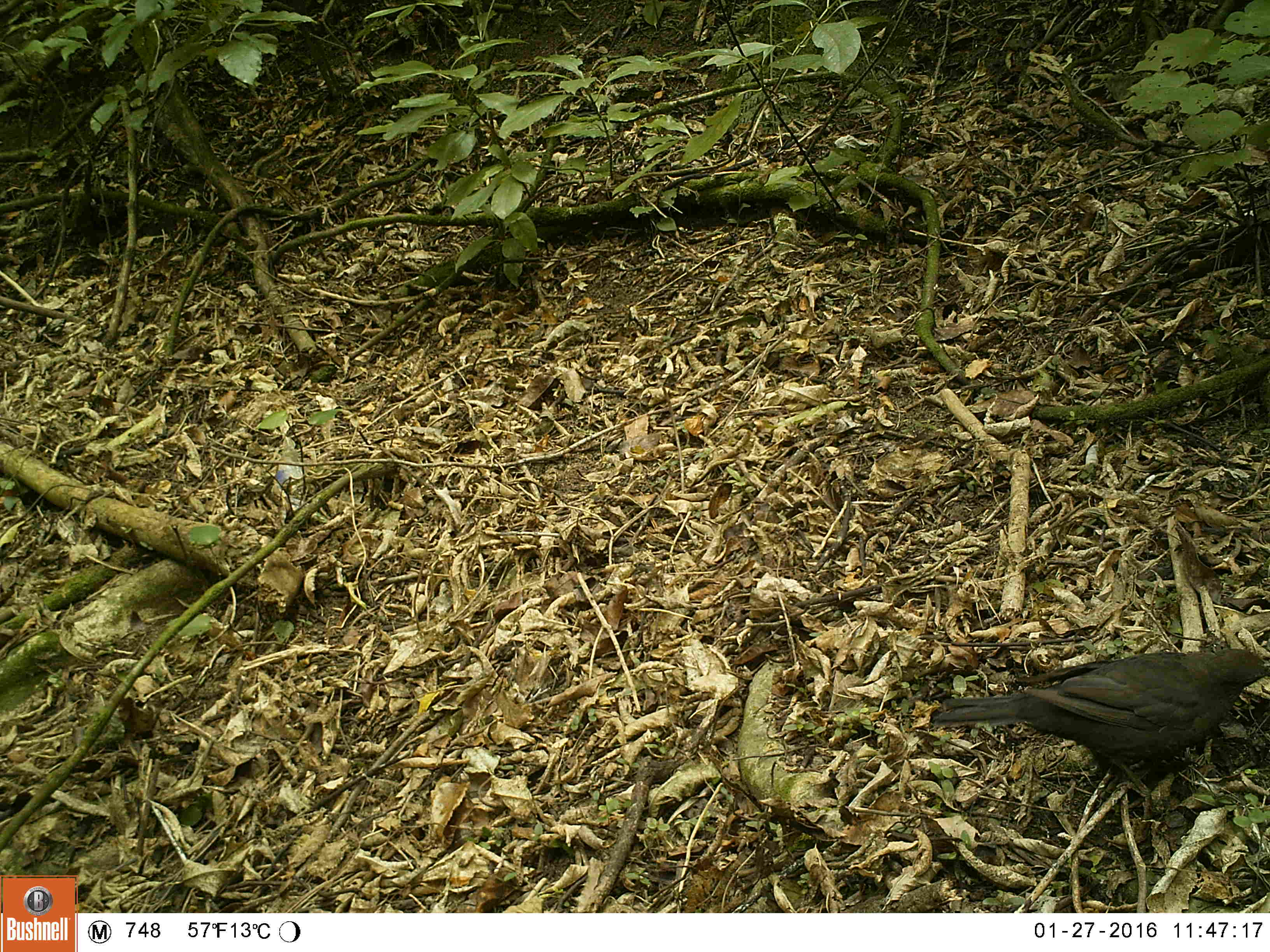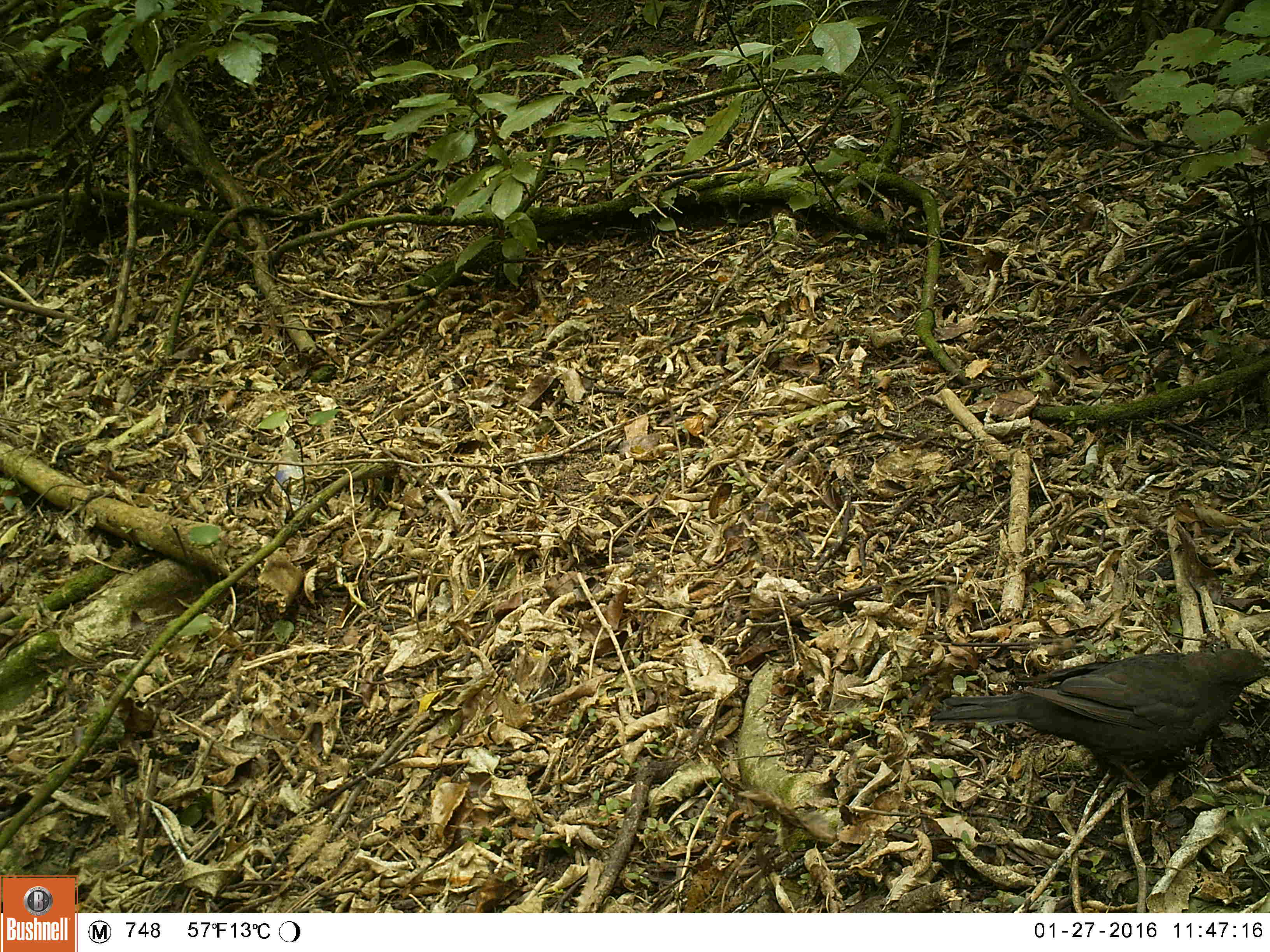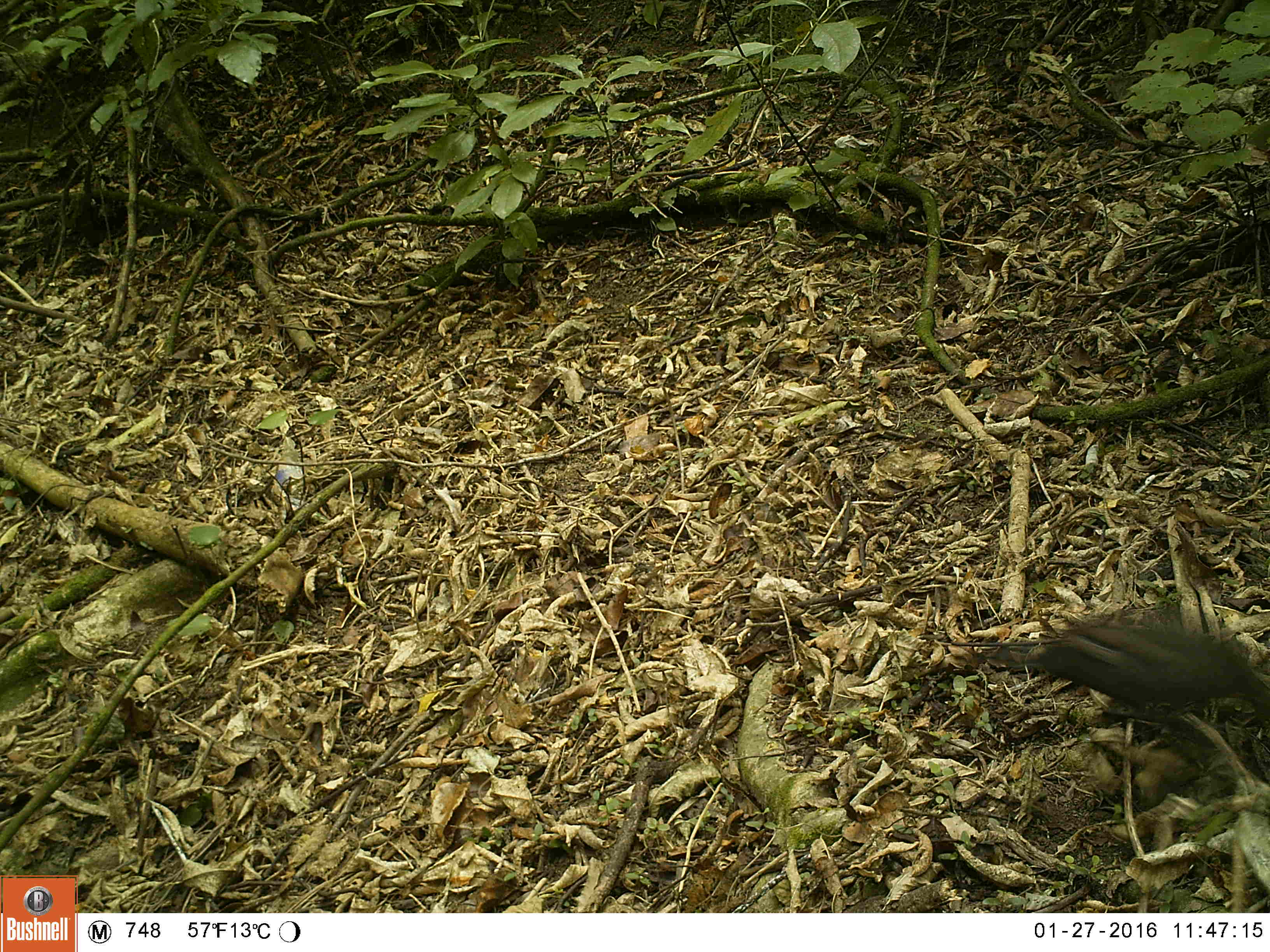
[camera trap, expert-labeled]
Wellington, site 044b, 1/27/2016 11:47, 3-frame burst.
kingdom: Animalia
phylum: Chordata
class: Aves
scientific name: Aves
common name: bird